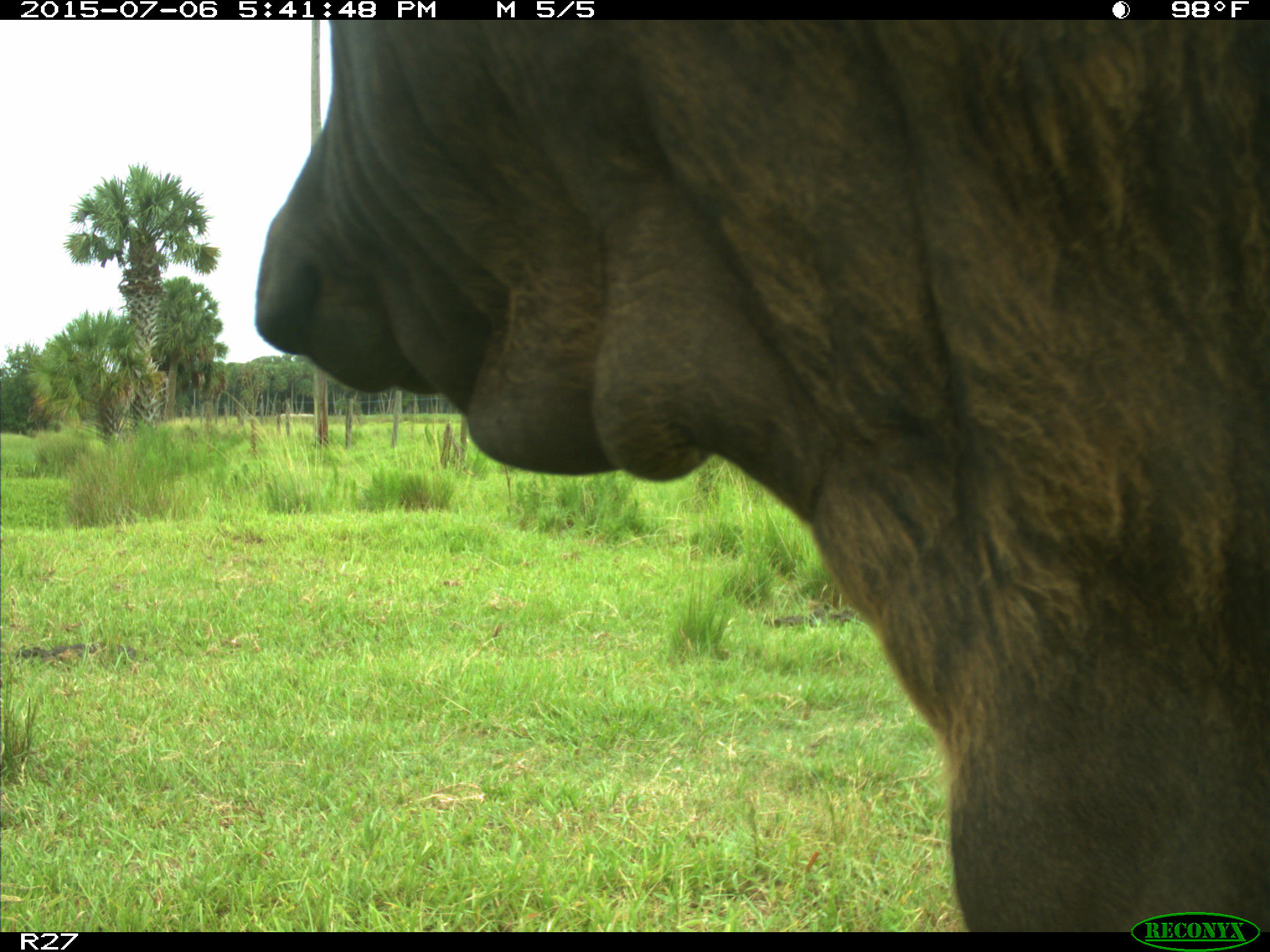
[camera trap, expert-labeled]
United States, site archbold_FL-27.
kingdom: Animalia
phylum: Chordata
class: Mammalia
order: Artiodactyla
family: Bovidae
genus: Bos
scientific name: Bos taurus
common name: domestic cow